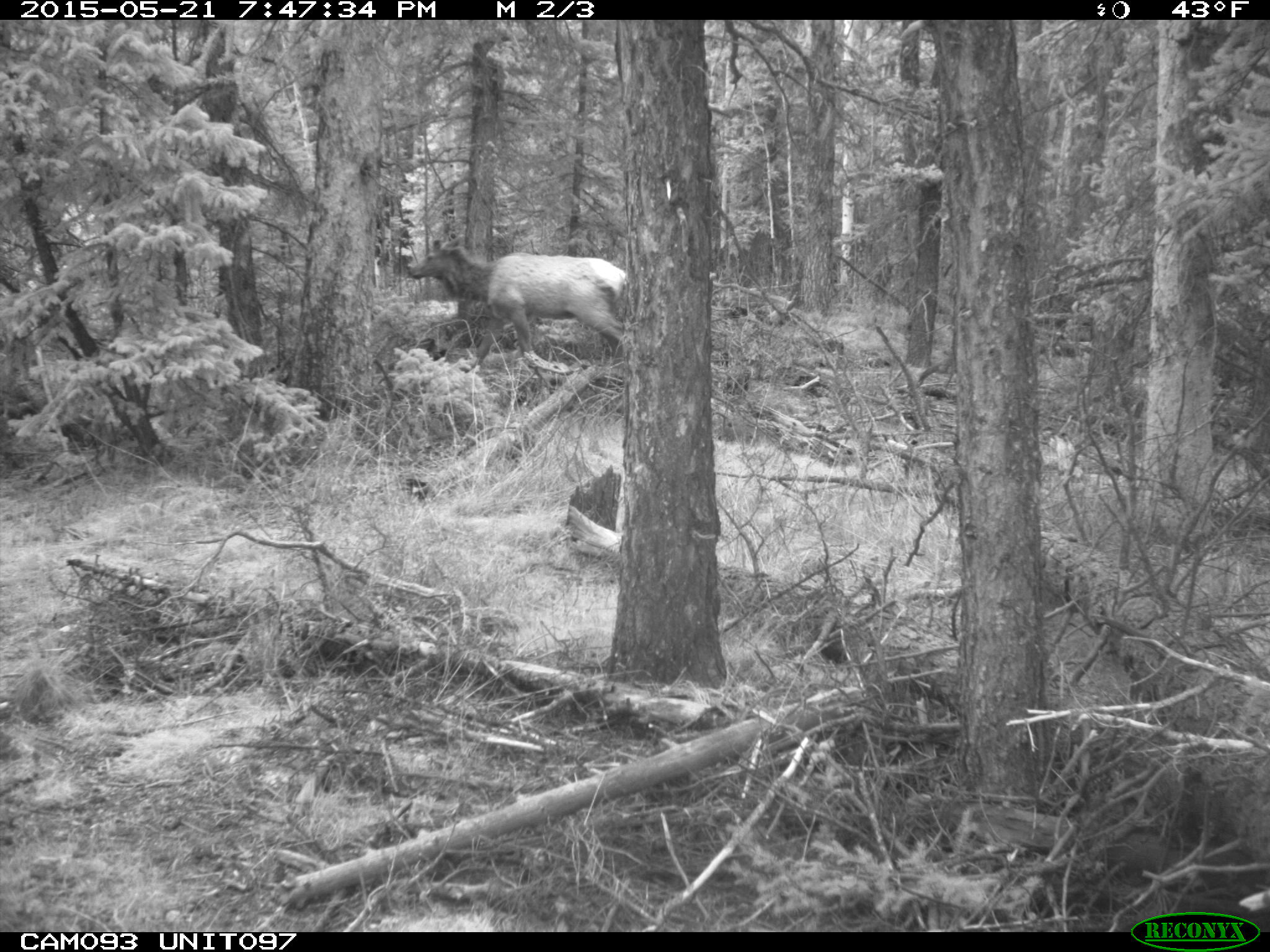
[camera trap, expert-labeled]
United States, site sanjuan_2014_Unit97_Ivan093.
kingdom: Animalia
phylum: Chordata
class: Mammalia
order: Artiodactyla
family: Cervidae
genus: Cervus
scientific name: Cervus elaphus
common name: red deer